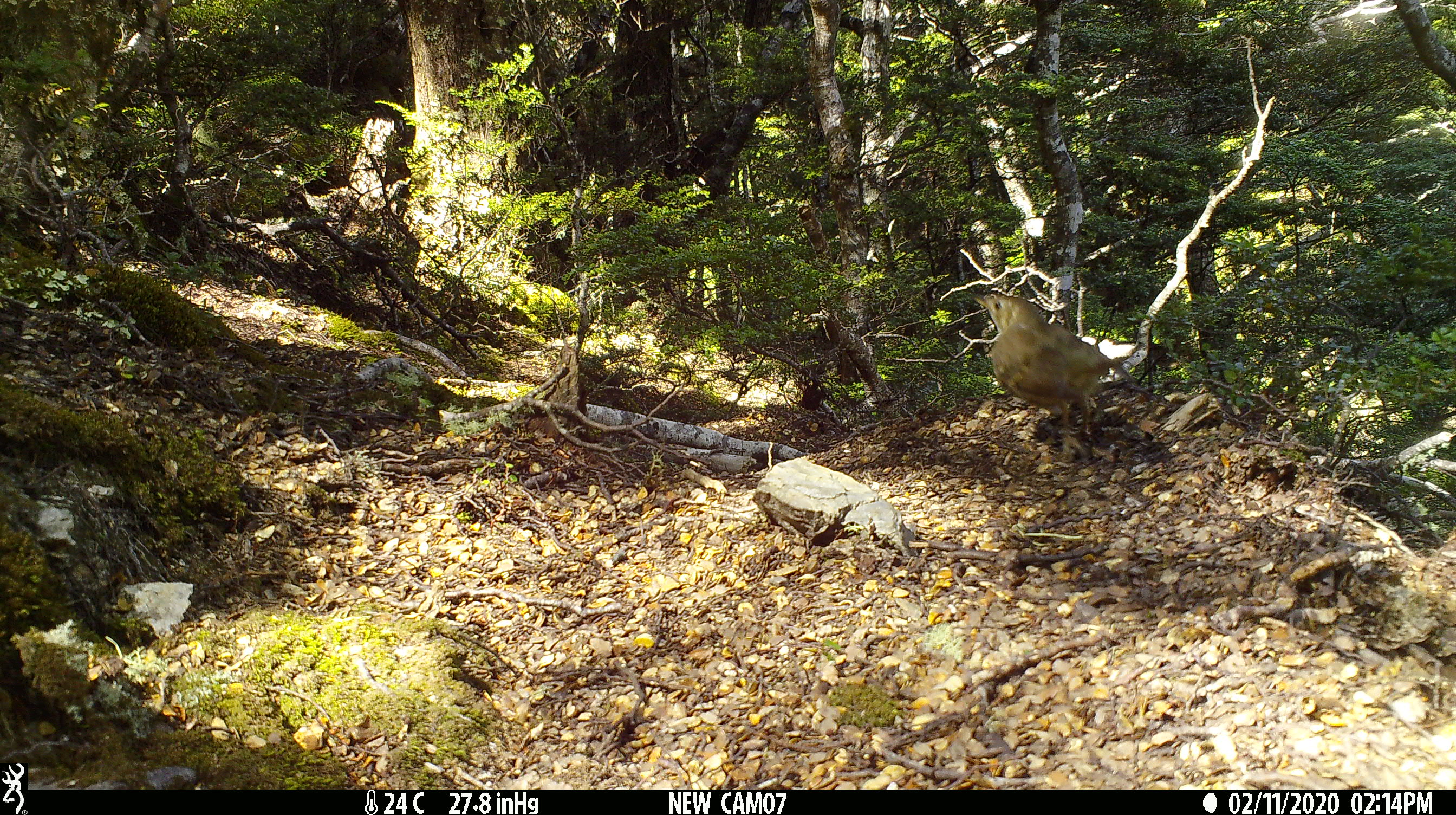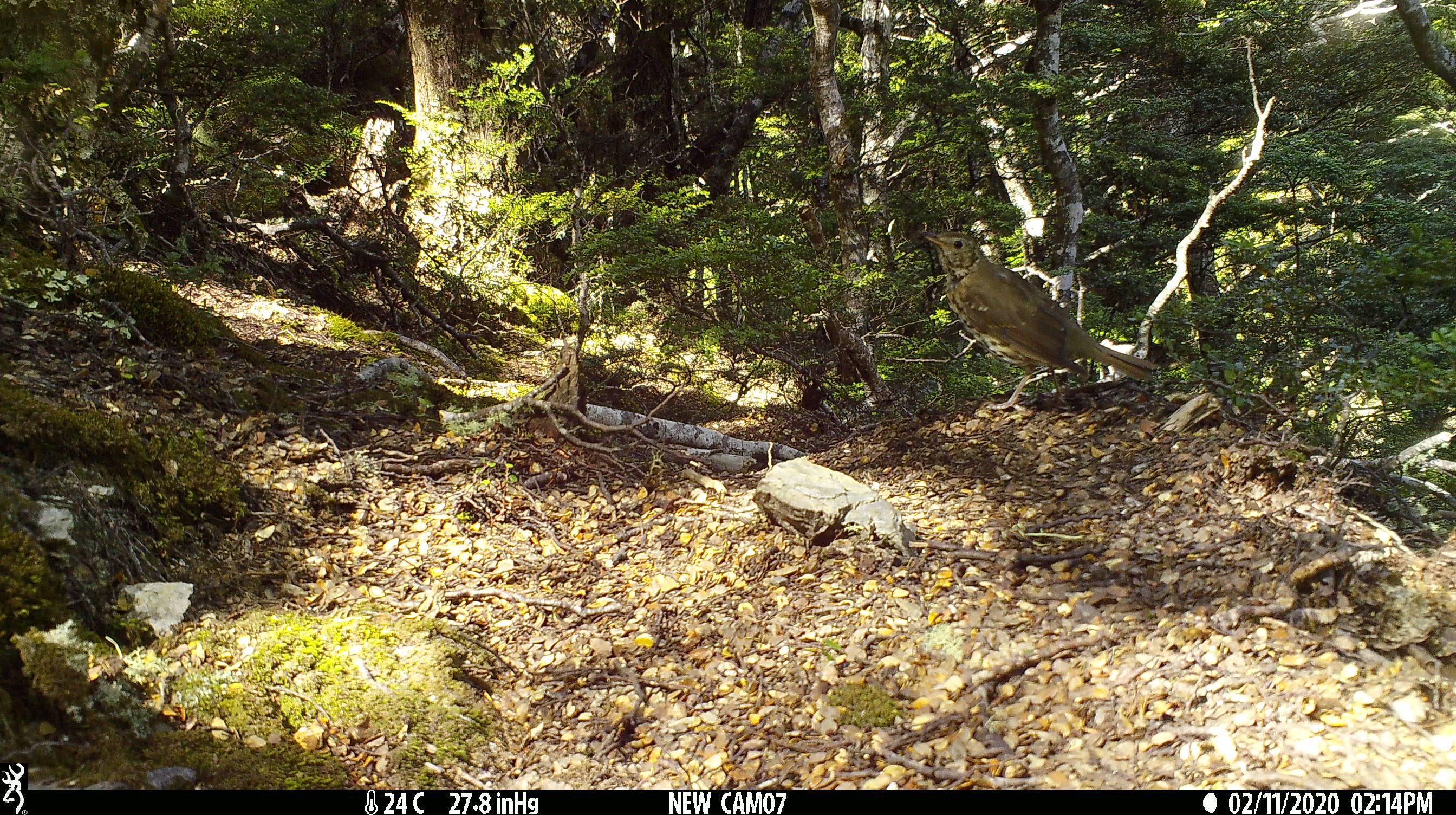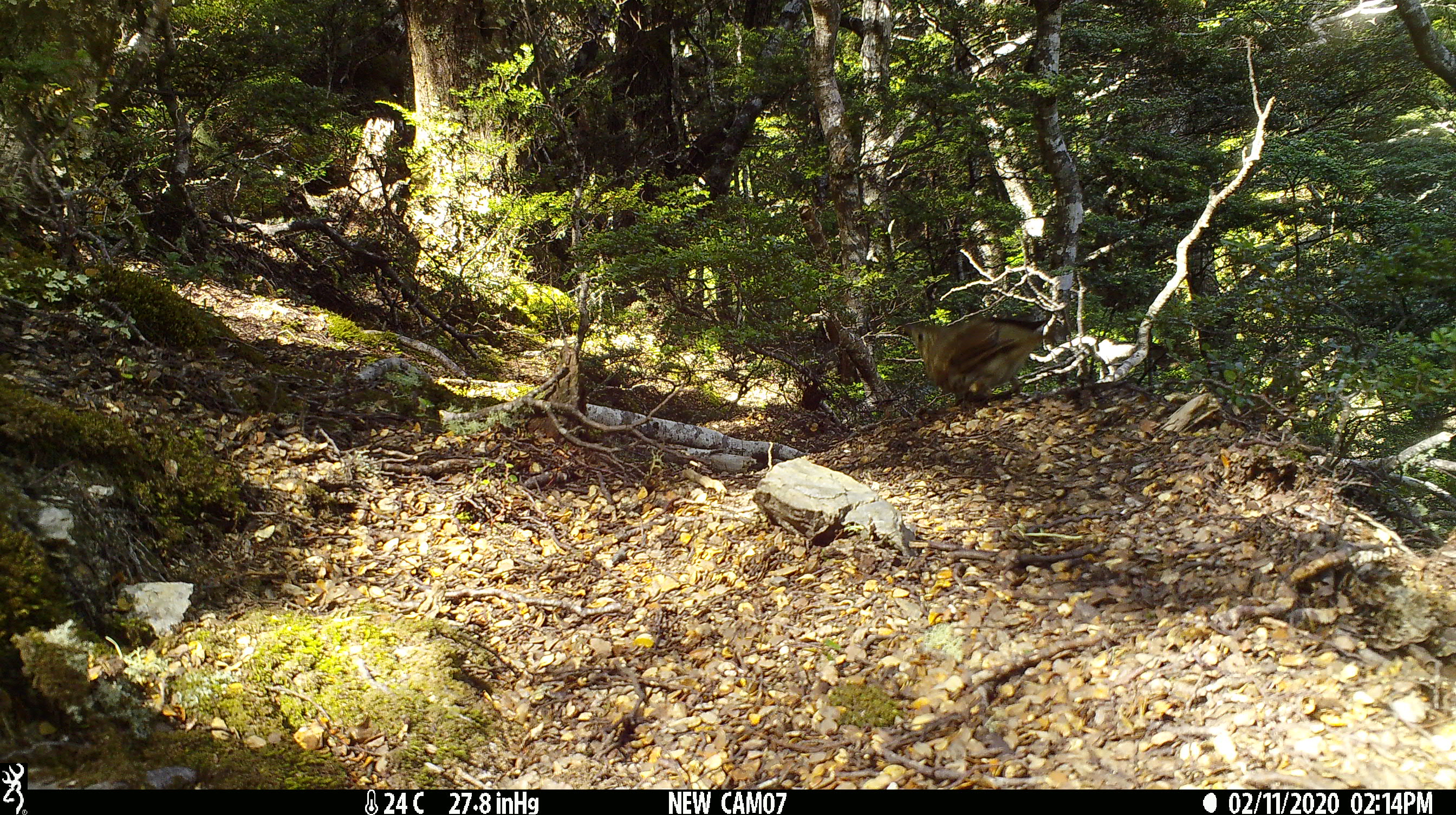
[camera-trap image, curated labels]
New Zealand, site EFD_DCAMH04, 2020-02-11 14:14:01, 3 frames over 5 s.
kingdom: Animalia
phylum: Chordata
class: Aves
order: Passeriformes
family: Turdidae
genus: Turdus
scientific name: Turdus philomelos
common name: song thrush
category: thrush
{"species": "thrush (song thrush) (Turdus philomelos)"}